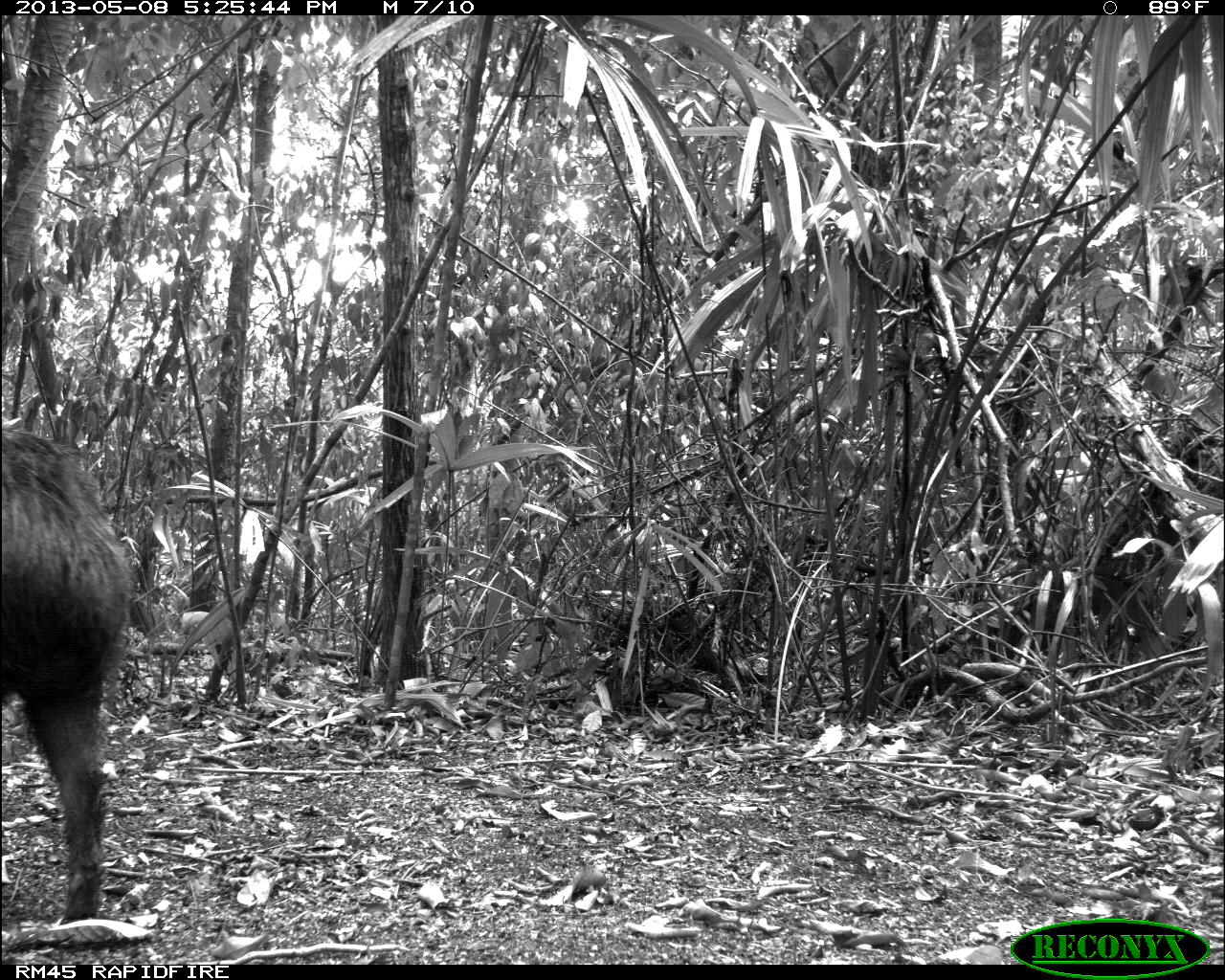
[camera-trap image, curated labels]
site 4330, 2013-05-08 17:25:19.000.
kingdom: Animalia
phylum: Chordata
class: Mammalia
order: Artiodactyla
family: Tayassuidae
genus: Tayassu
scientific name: Tayassu pecari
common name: white-lipped peccary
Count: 4.